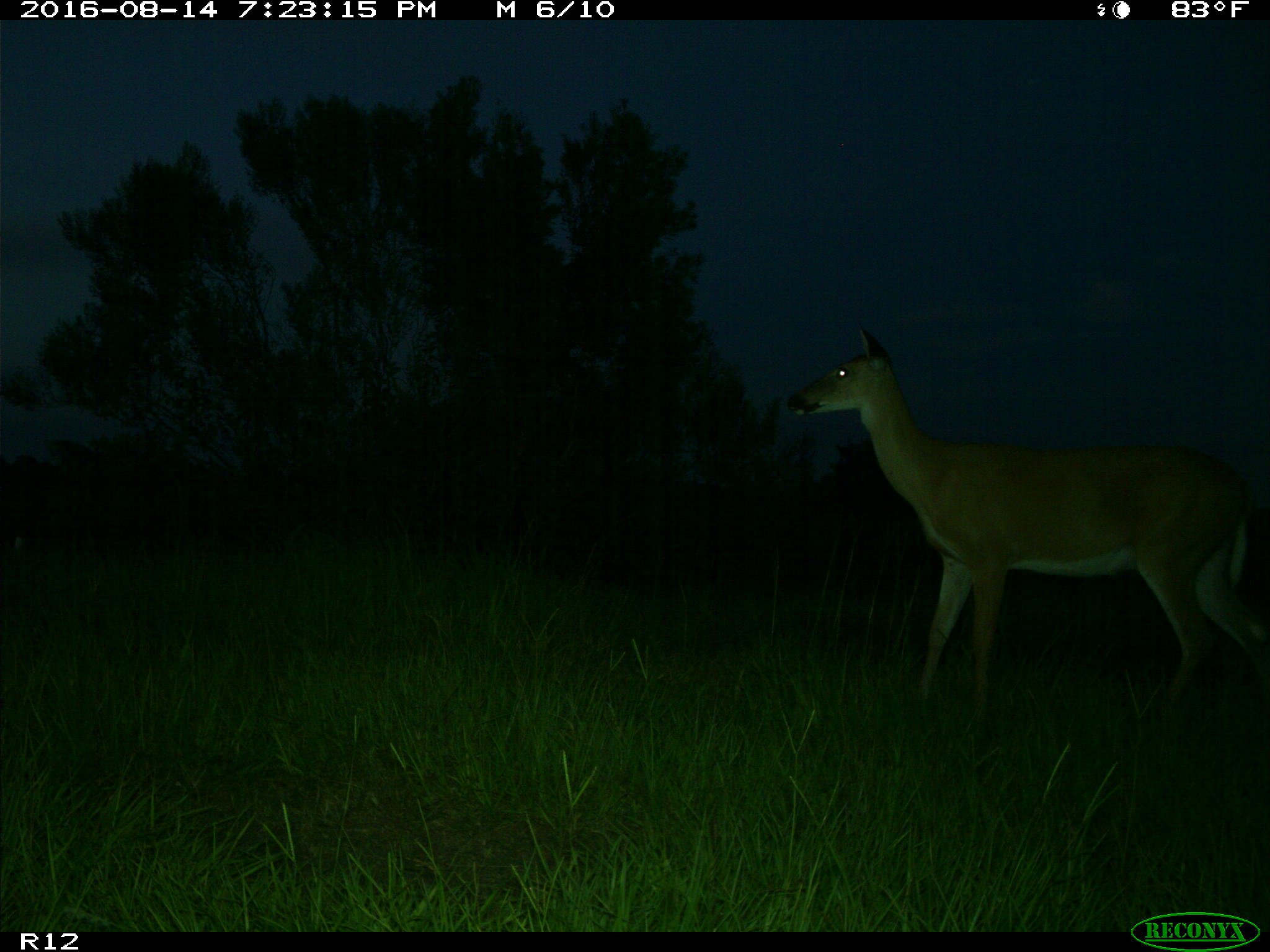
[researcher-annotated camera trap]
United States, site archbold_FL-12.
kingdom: Animalia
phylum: Chordata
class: Mammalia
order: Artiodactyla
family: Cervidae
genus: Odocoileus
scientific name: Odocoileus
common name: deer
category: unidentified deer